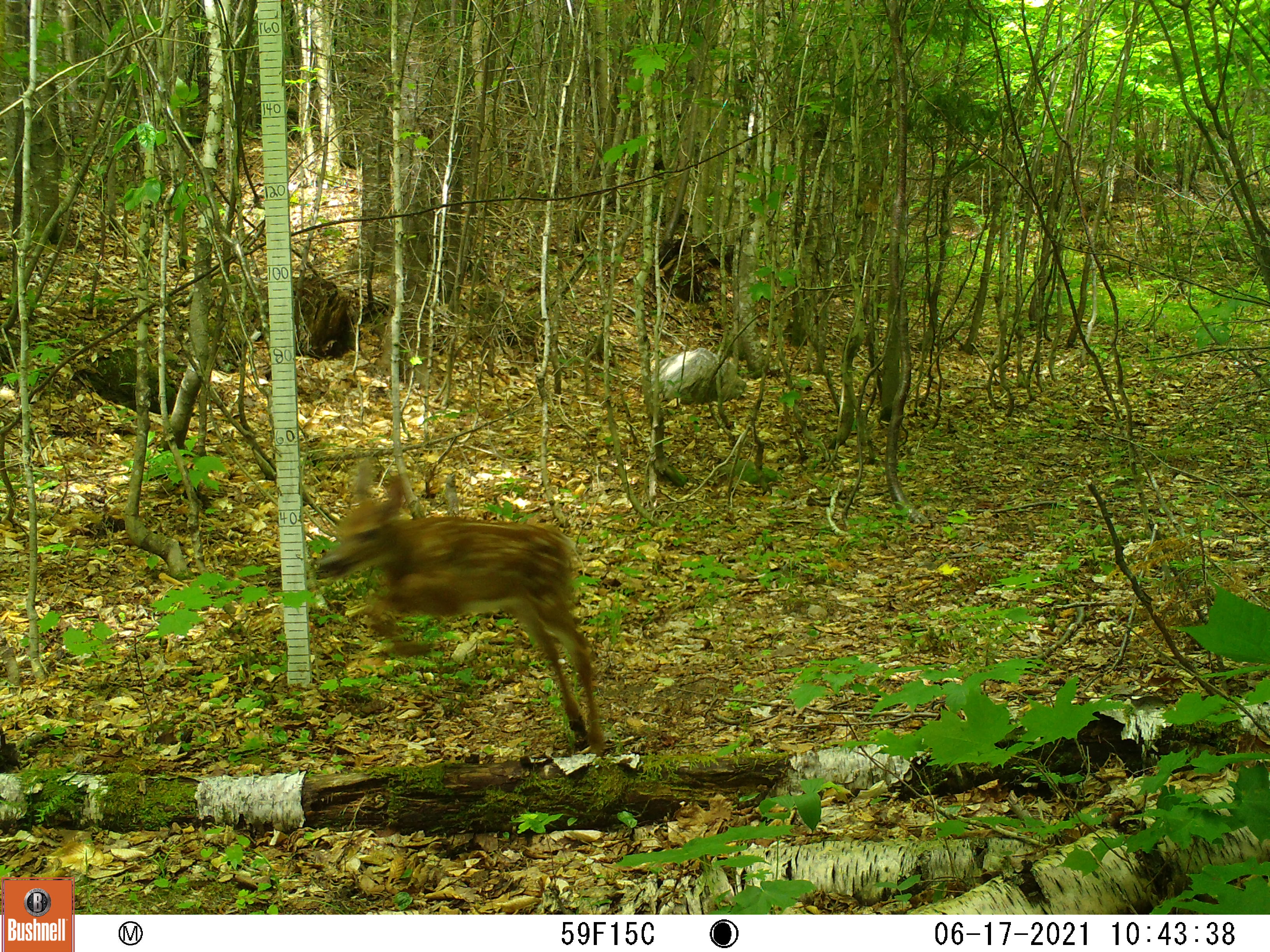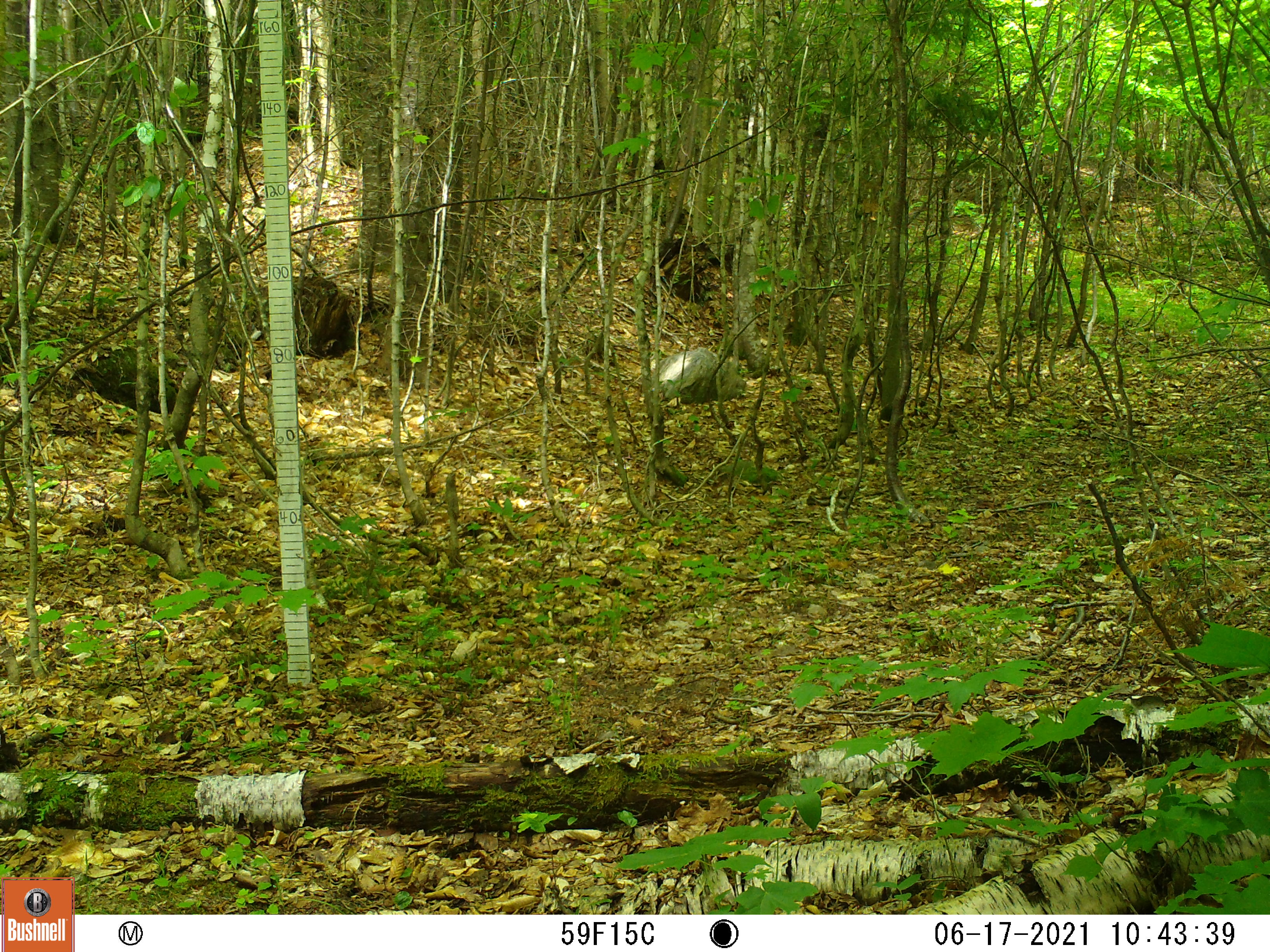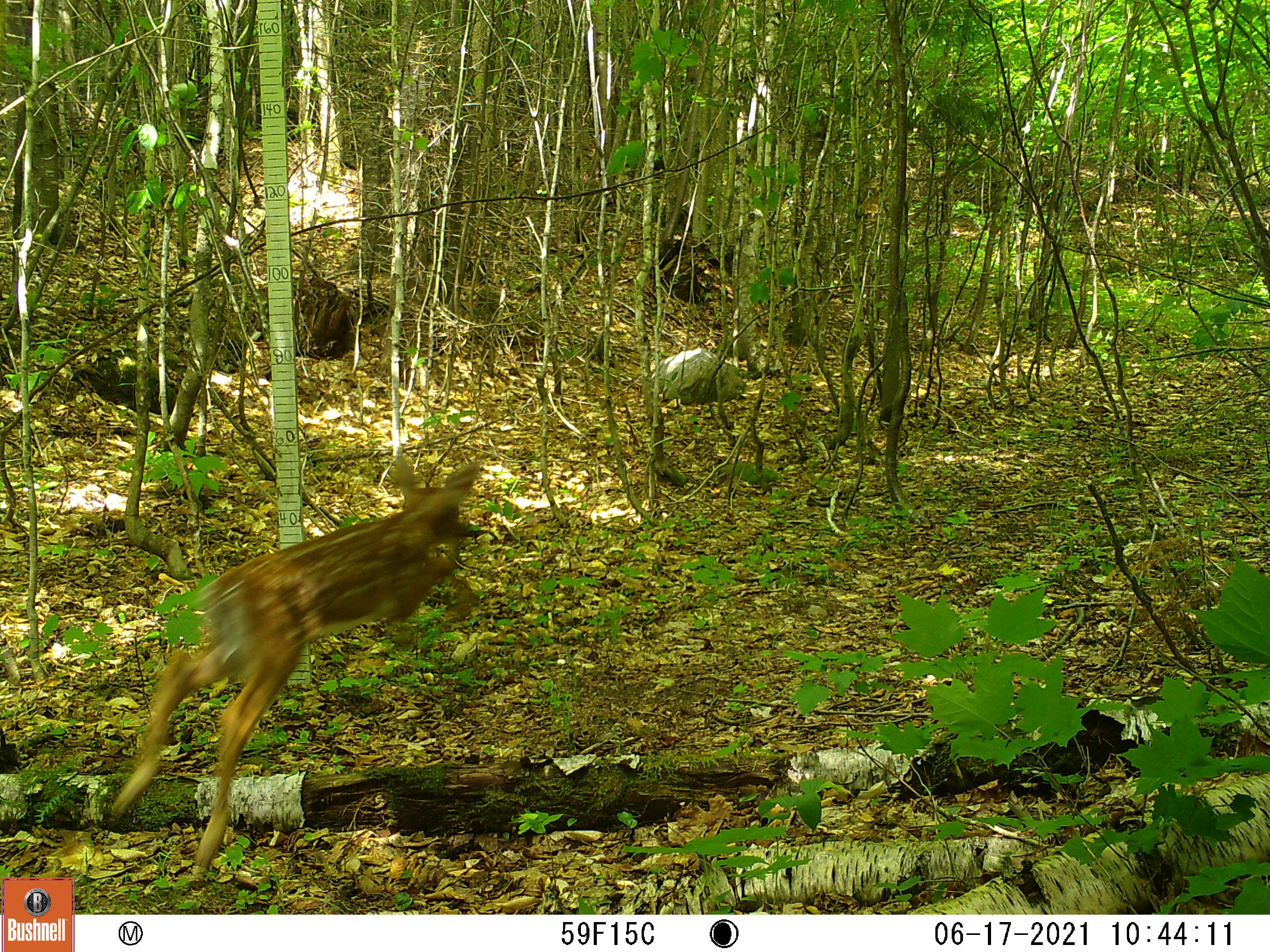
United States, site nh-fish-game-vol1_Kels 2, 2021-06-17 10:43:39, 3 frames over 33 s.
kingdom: Animalia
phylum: Chordata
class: Mammalia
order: Artiodactyla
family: Cervidae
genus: Odocoileus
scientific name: Odocoileus virginianus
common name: white-tailed deer